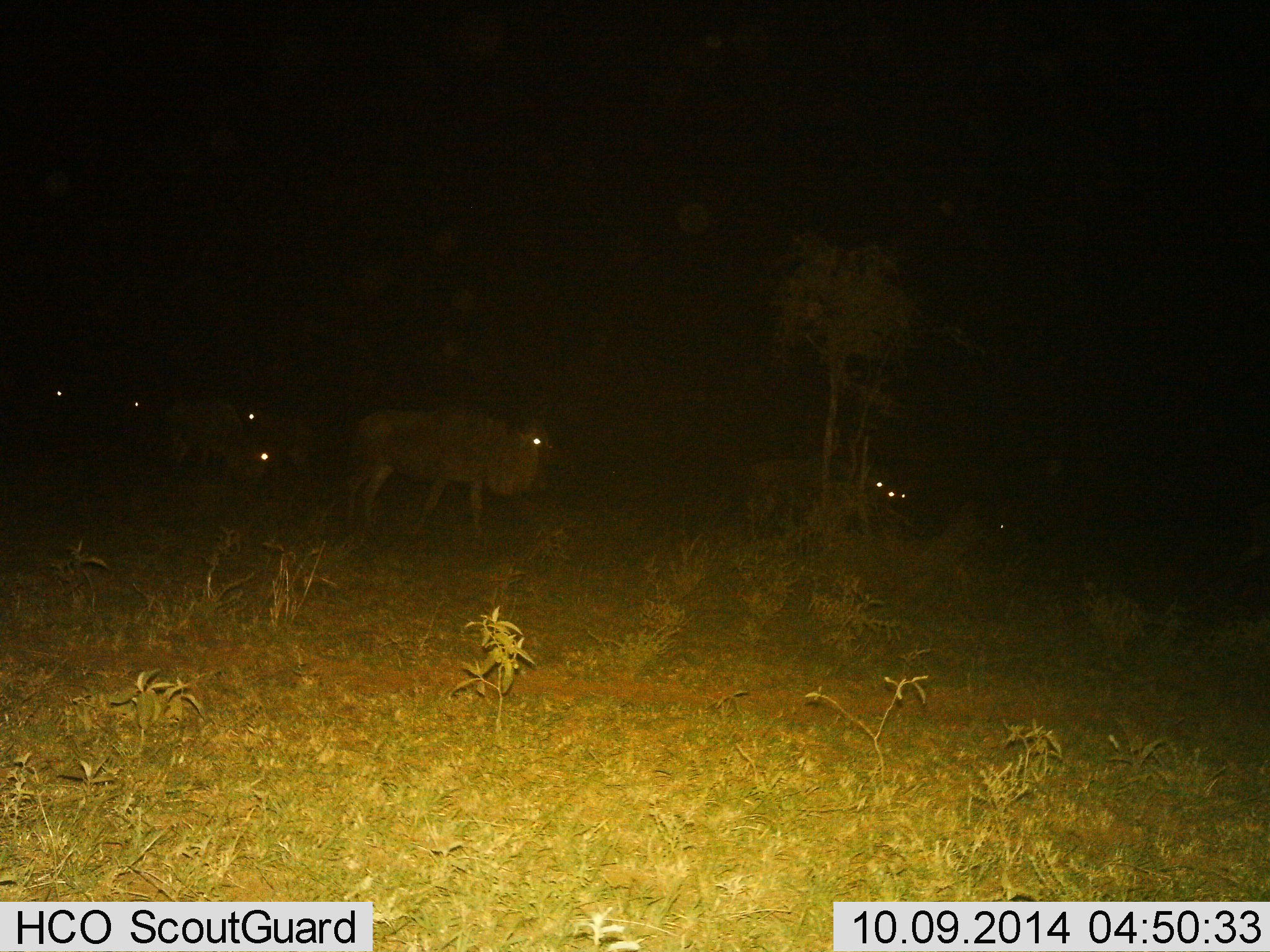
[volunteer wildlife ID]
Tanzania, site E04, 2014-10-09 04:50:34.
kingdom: Animalia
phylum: Chordata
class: Mammalia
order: Artiodactyla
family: Bovidae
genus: Connochaetes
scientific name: Connochaetes taurinus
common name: blue wildebeest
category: wildebeest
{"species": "wildebeest (blue wildebeest) (Connochaetes taurinus)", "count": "7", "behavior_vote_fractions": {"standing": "30%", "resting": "20%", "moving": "80%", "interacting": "0%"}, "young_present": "0%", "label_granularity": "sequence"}